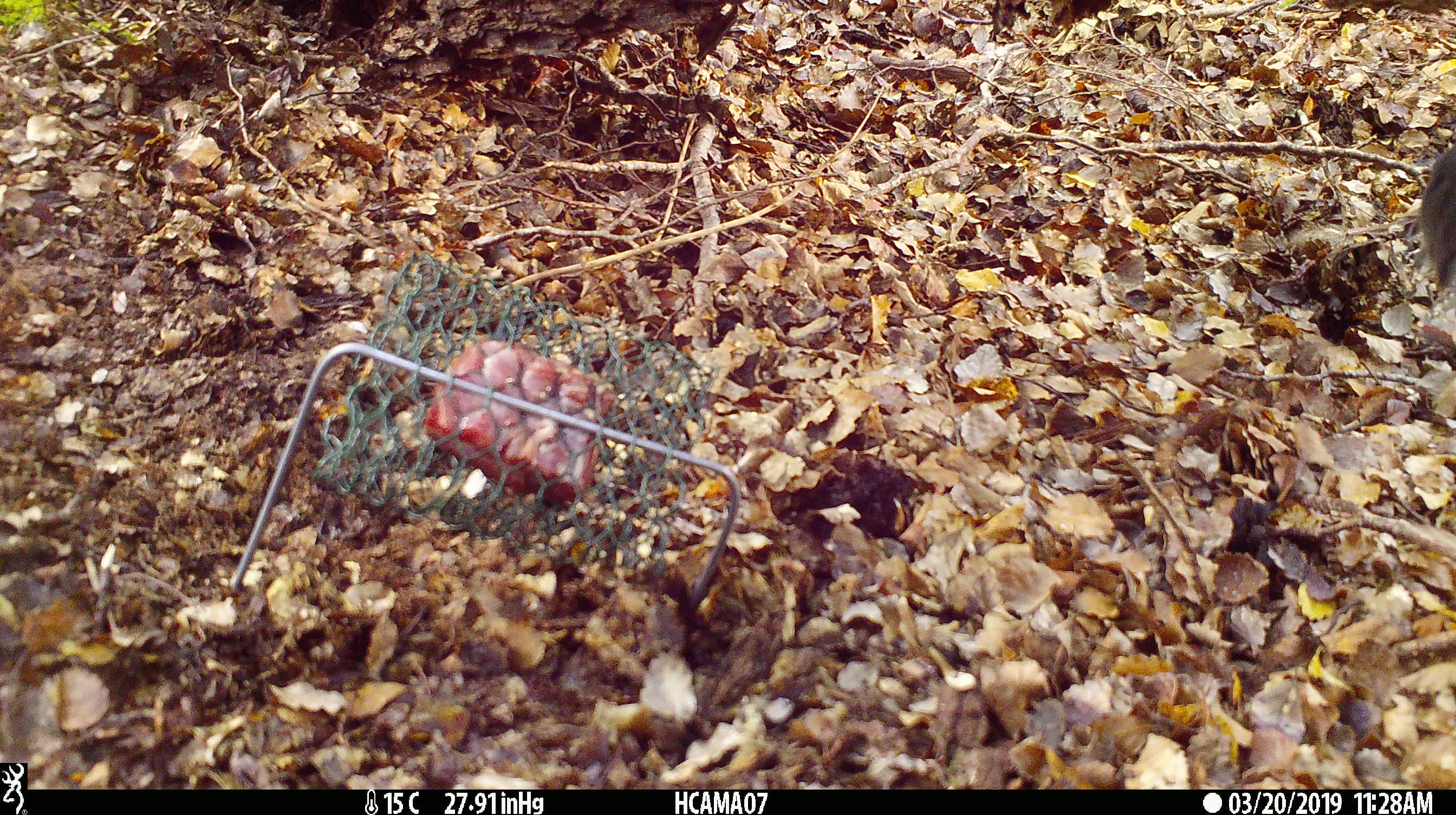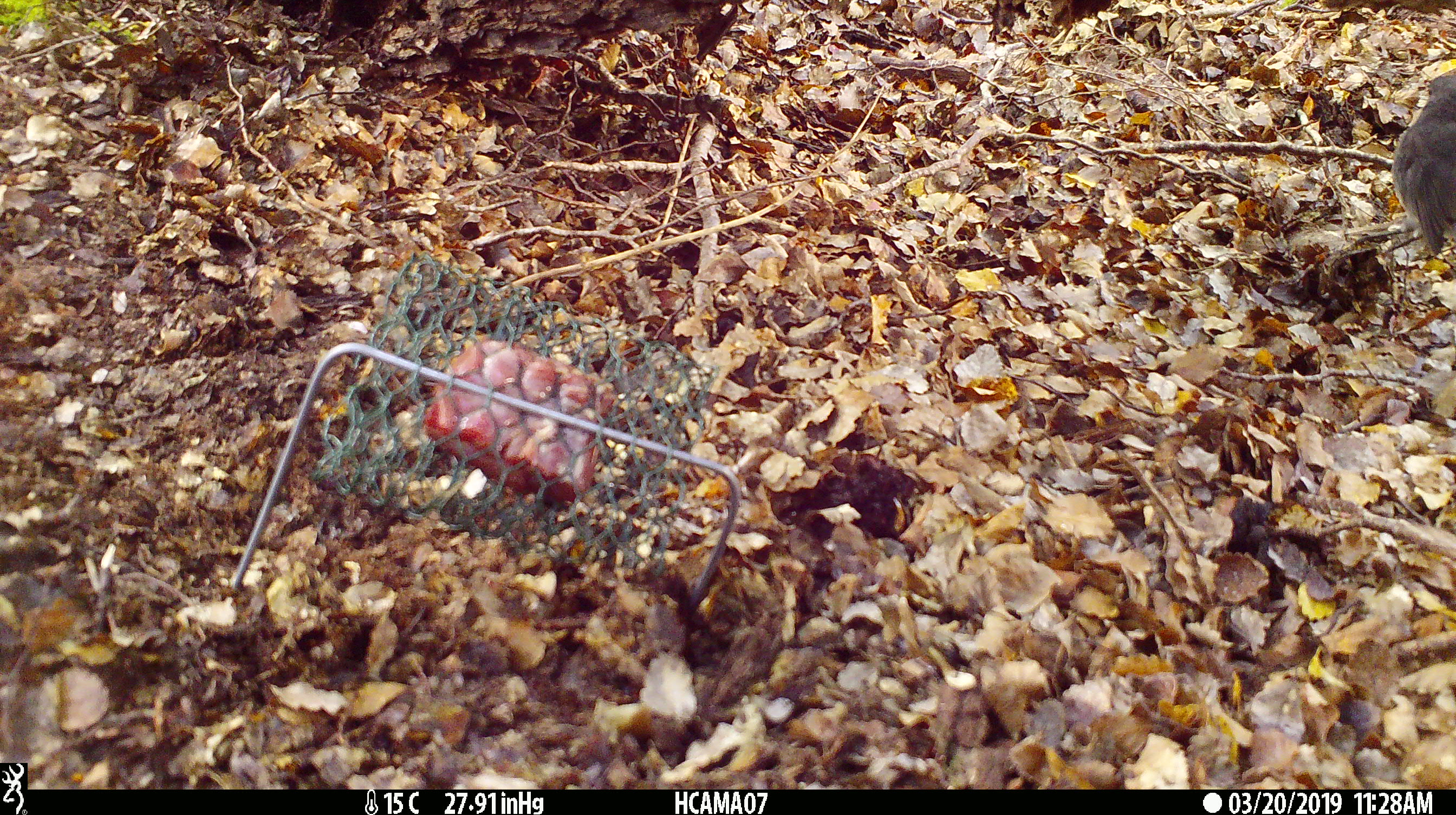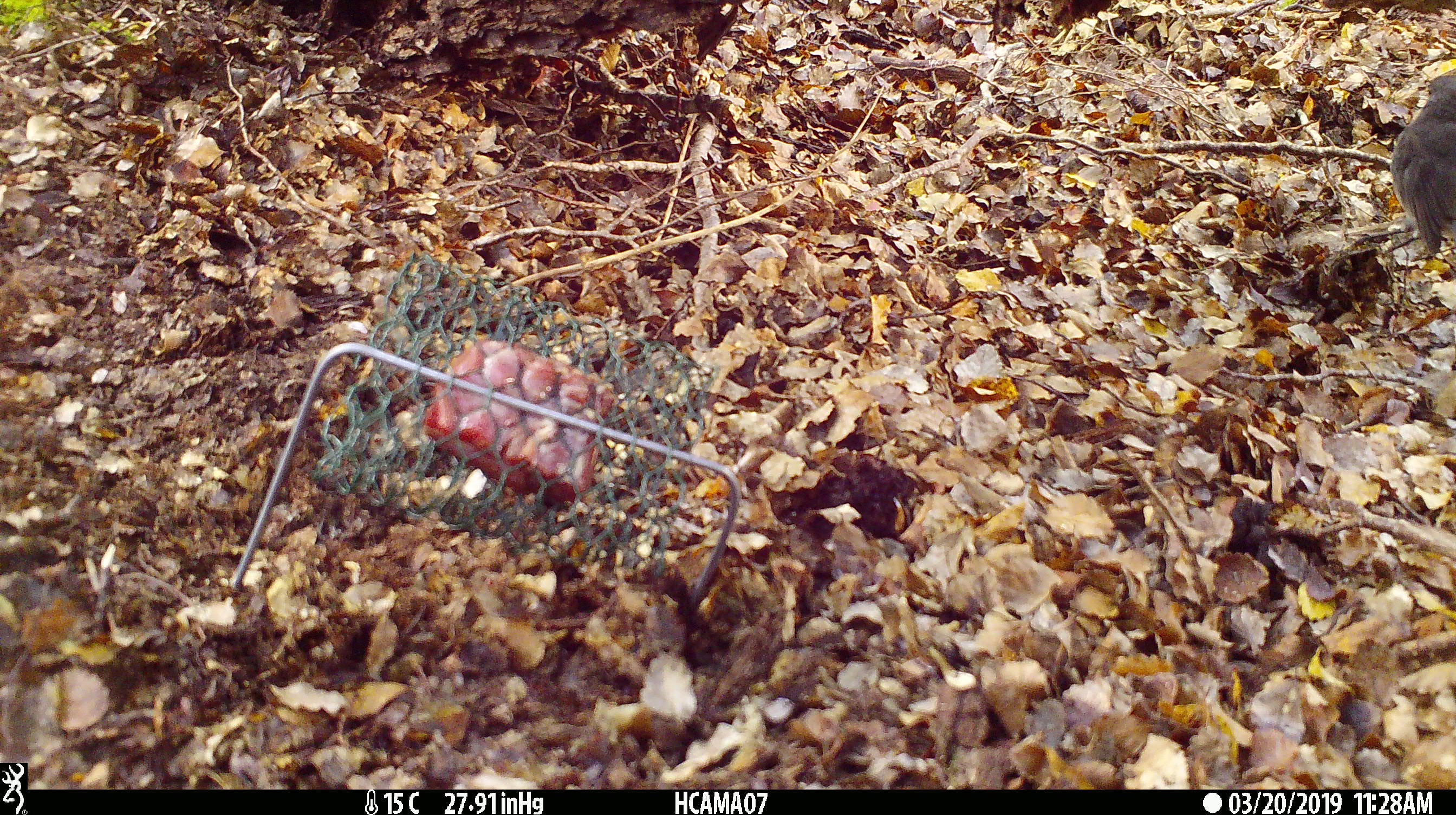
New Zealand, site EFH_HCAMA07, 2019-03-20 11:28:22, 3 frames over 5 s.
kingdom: Animalia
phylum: Chordata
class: Aves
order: Passeriformes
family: Petroicidae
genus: Petroica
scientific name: Petroica australis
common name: new zealand robin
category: robin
Robin (new zealand robin) (Petroica australis).